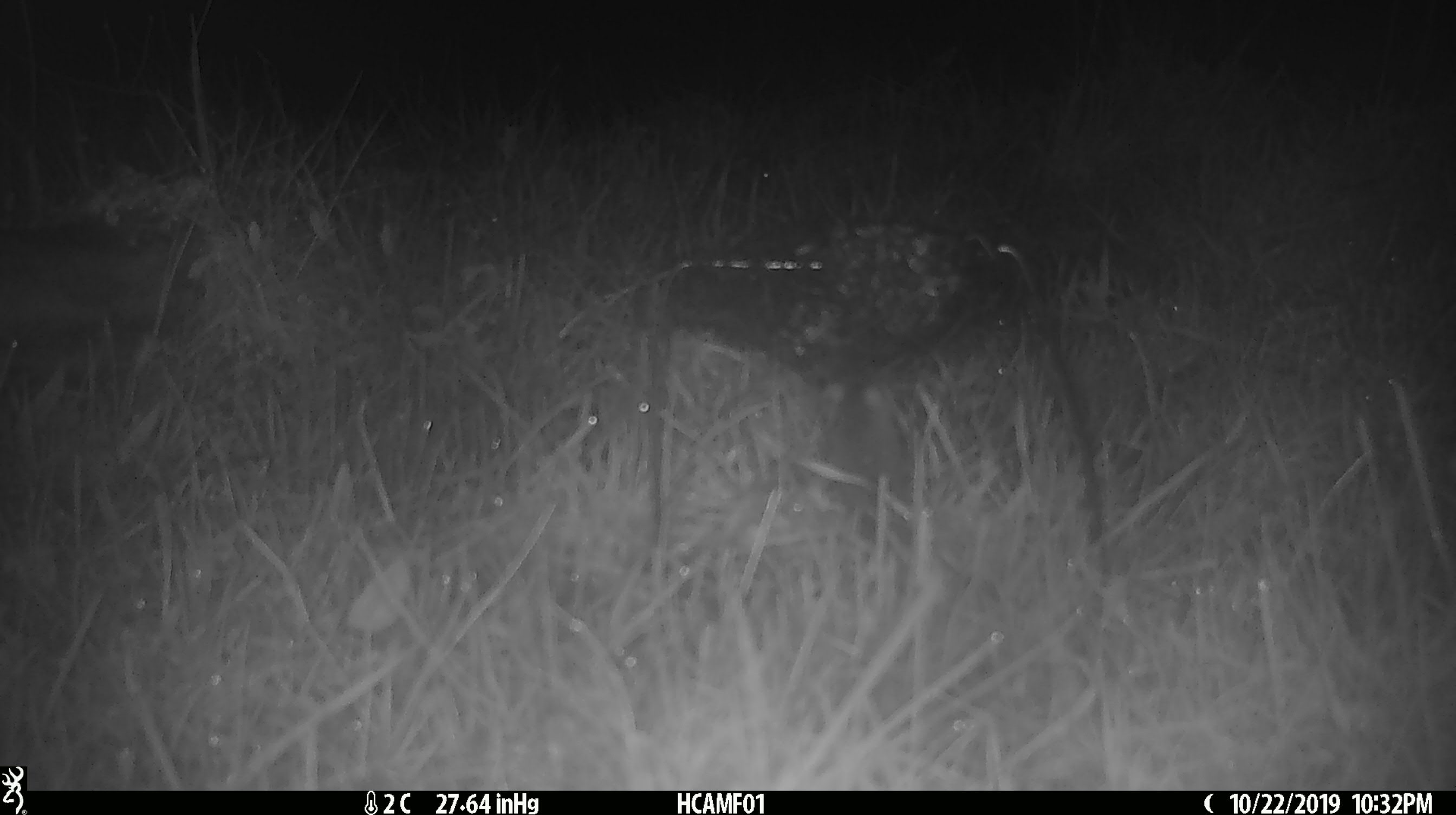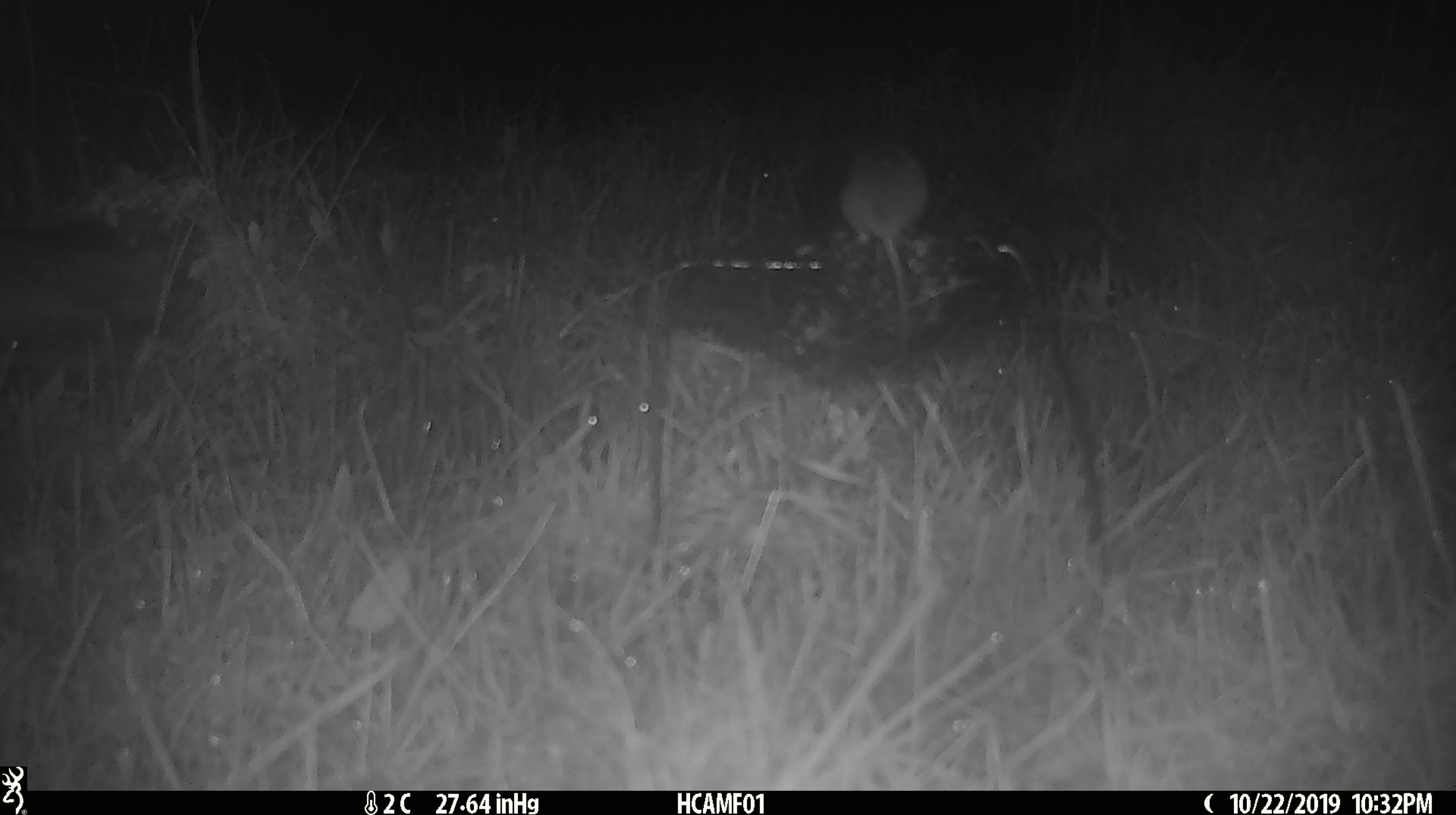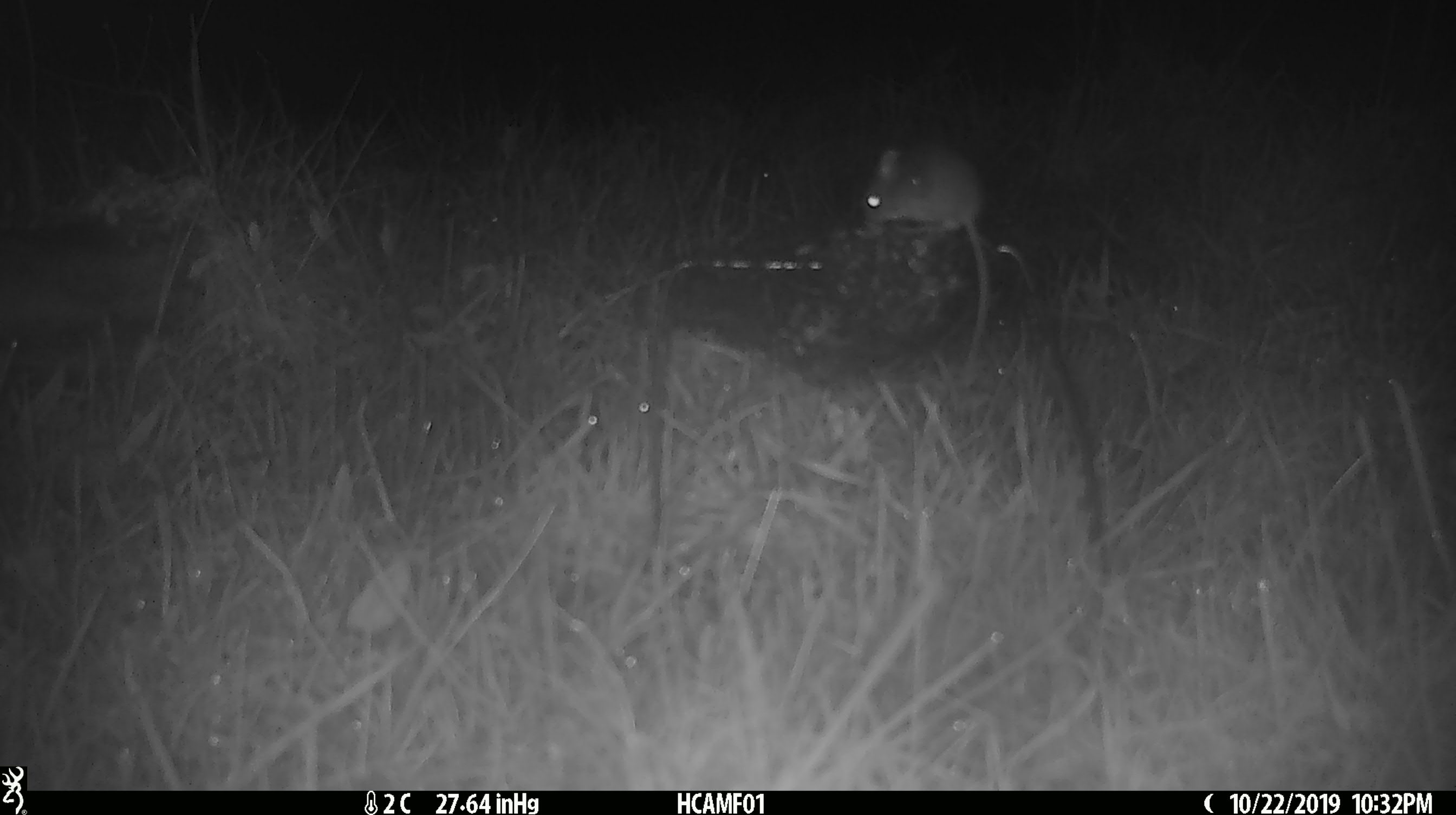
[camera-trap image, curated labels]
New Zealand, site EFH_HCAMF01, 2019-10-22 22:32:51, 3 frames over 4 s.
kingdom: Animalia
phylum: Chordata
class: Mammalia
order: Rodentia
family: Muridae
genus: Mus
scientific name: Mus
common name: mouse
Mouse (Mus).